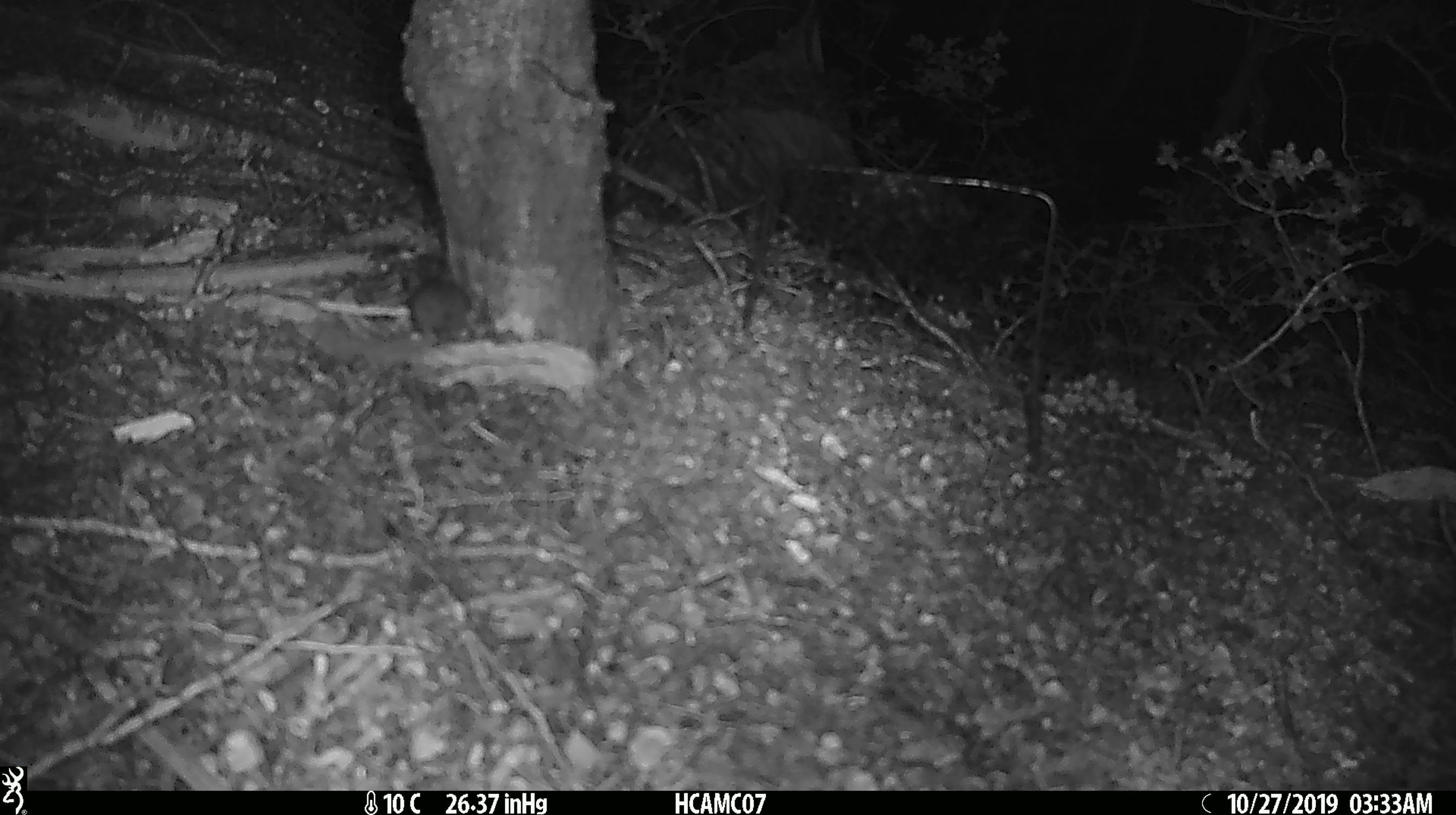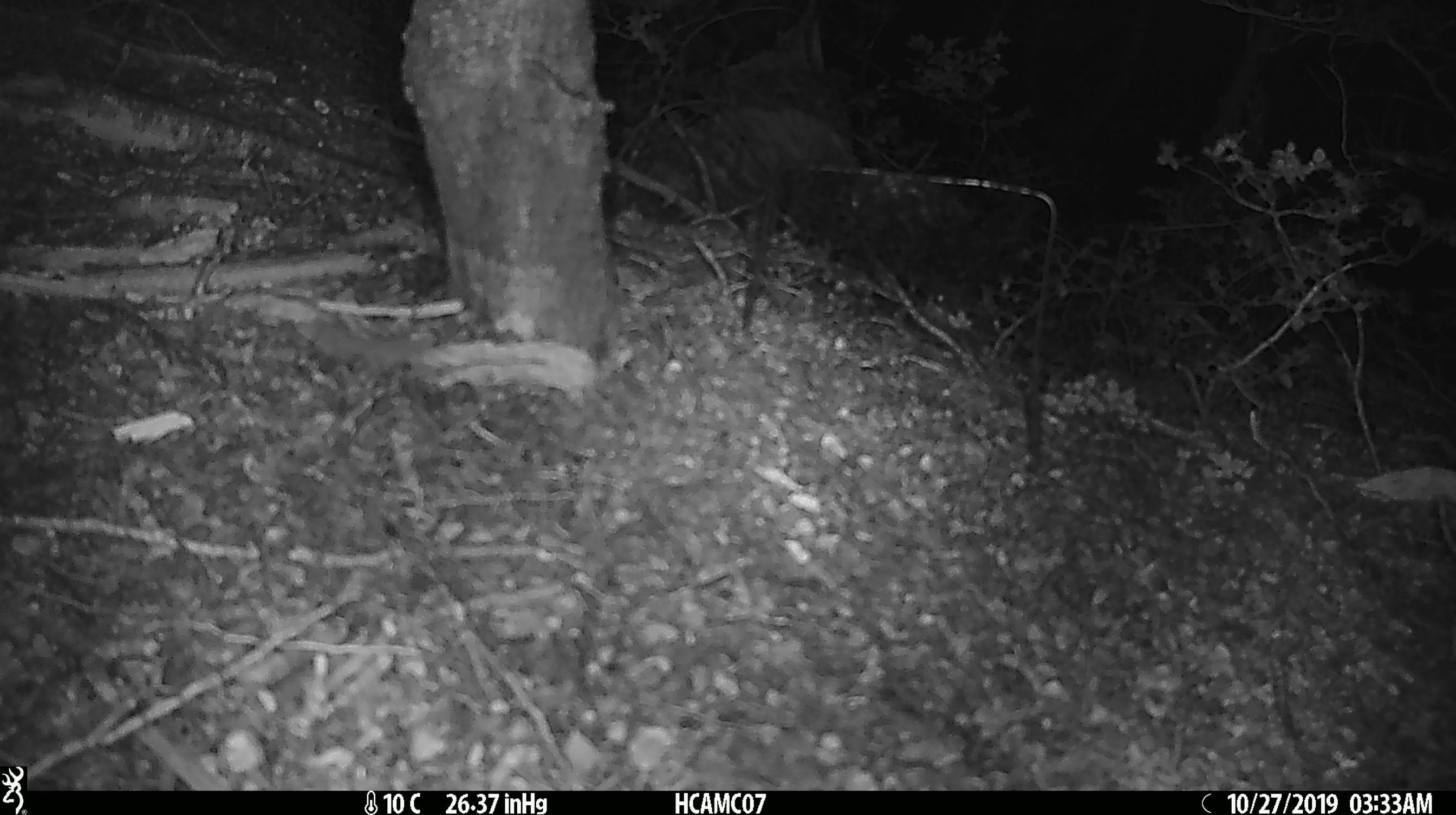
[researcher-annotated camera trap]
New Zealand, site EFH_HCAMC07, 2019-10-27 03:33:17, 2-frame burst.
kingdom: Animalia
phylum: Chordata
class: Mammalia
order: Rodentia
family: Muridae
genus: Mus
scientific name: Mus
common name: mouse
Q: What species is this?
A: Mouse (Mus).